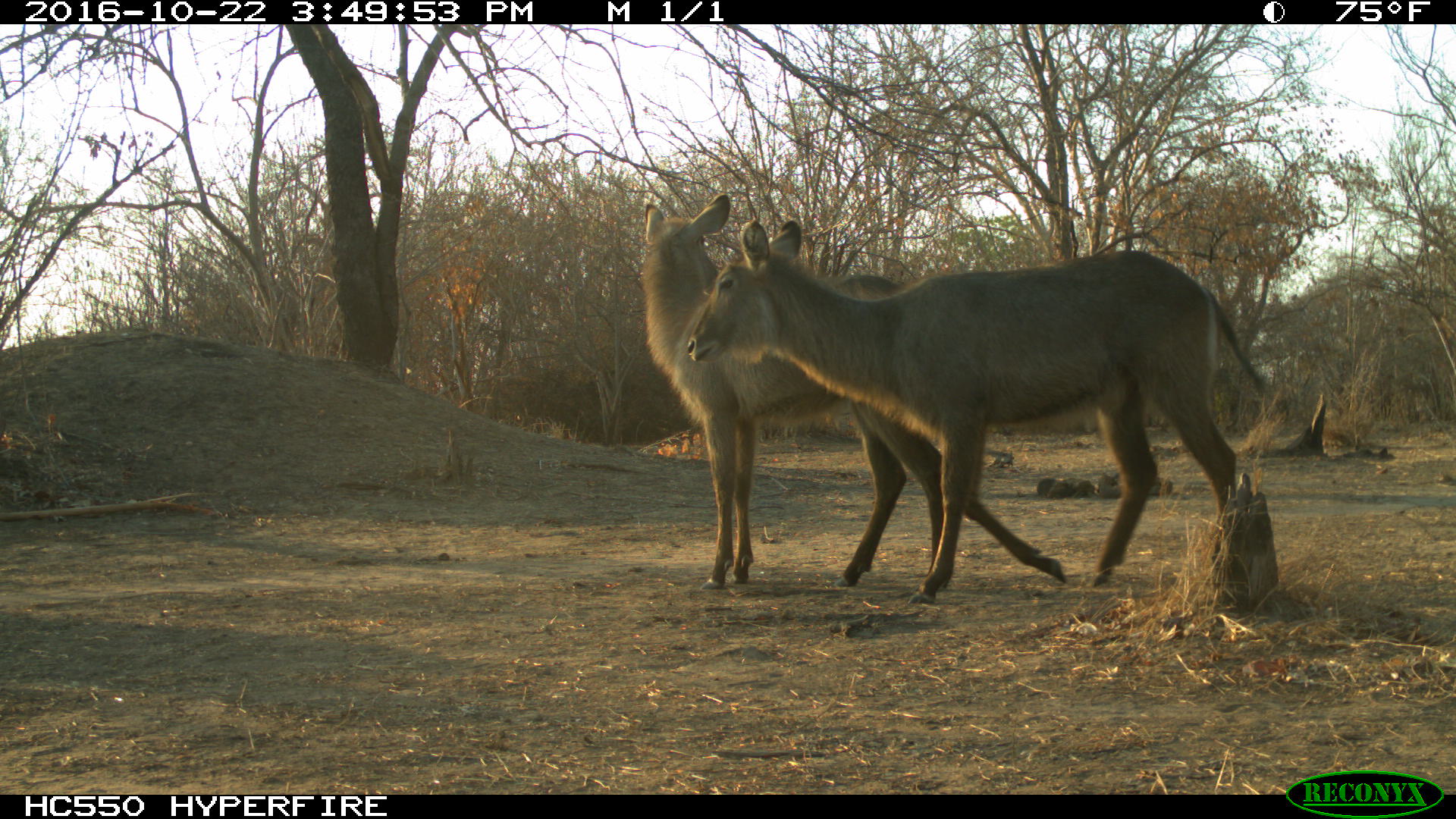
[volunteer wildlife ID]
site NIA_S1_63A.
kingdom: Animalia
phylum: Chordata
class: Mammalia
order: Artiodactyla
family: Bovidae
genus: Kobus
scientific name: Kobus ellipsiprymnus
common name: waterbuck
Waterbuck (Kobus ellipsiprymnus), count 2. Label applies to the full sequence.